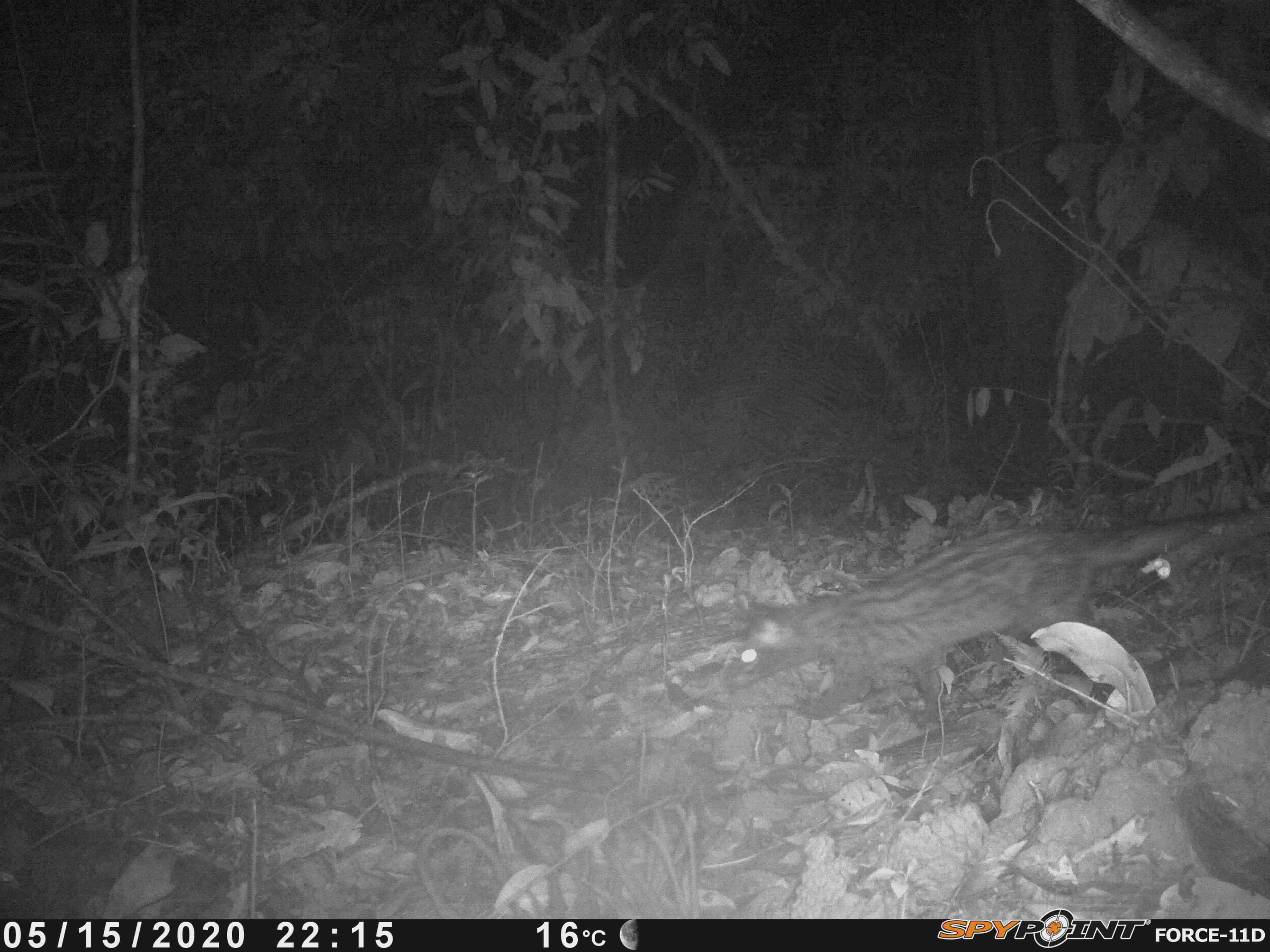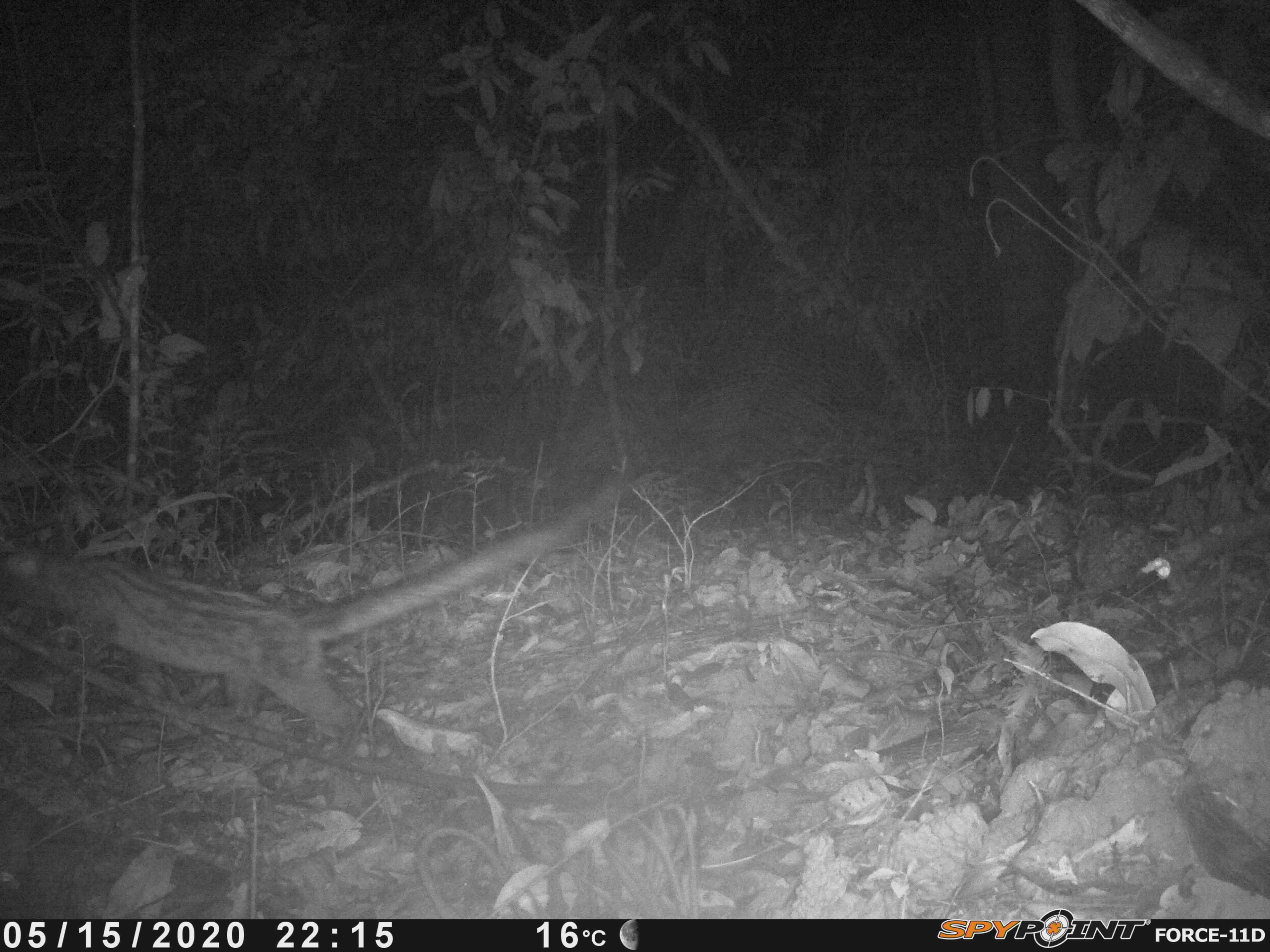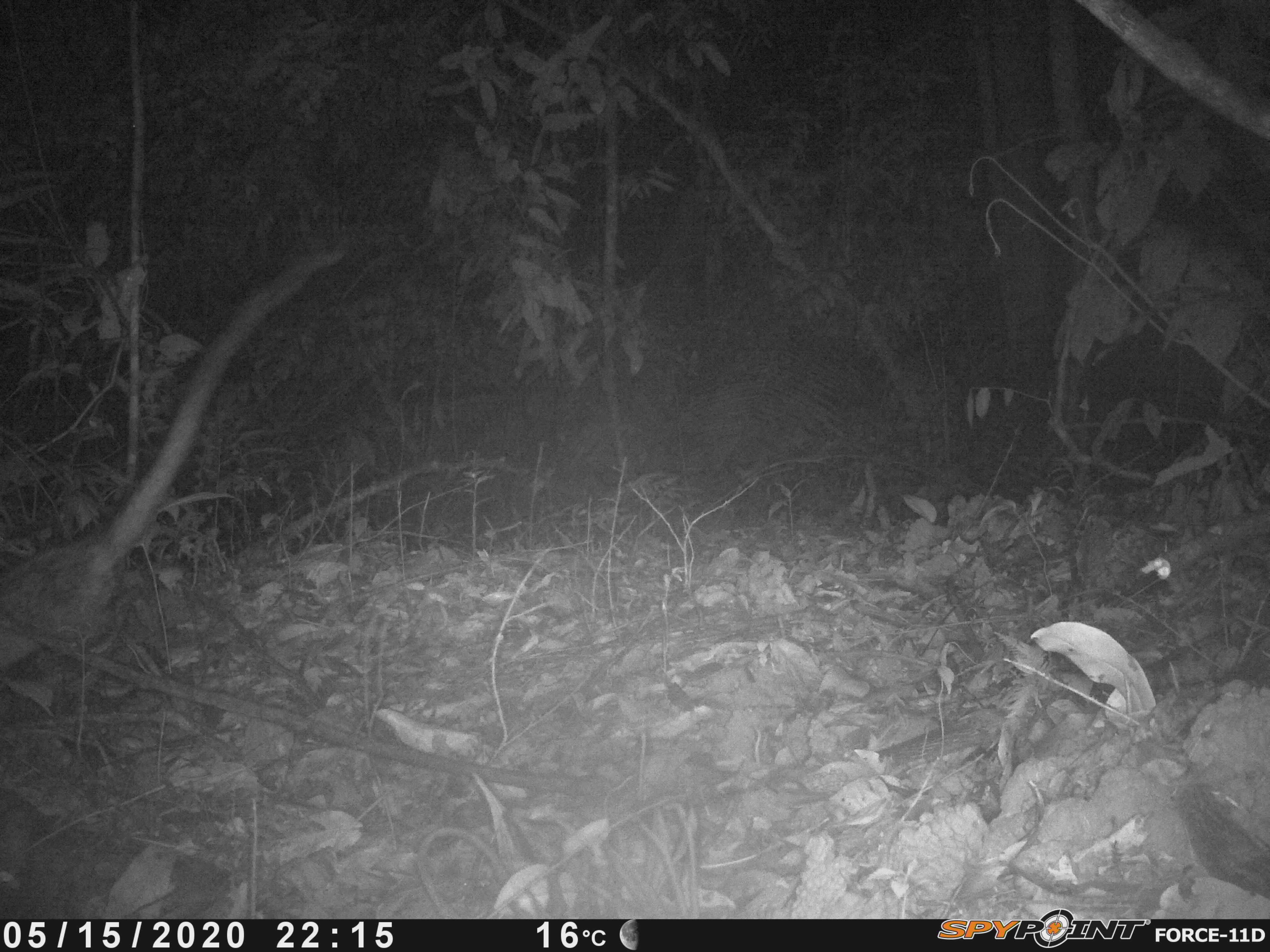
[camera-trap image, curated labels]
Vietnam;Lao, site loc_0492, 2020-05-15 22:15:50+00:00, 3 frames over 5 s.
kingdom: Animalia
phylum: Chordata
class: Mammalia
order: Carnivora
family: Viverridae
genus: Paradoxurus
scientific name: Paradoxurus hermaphroditus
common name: common palm civet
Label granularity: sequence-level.